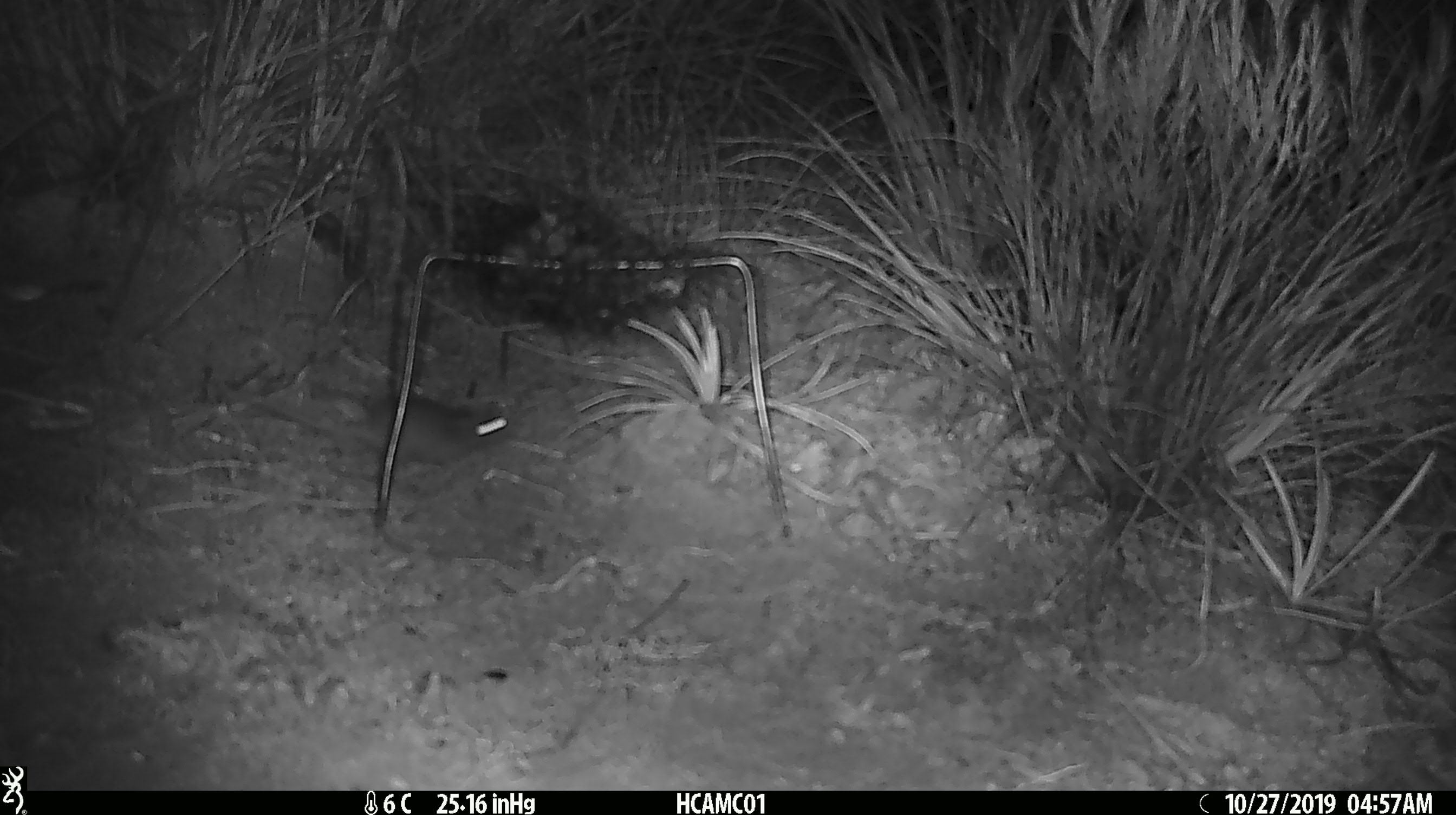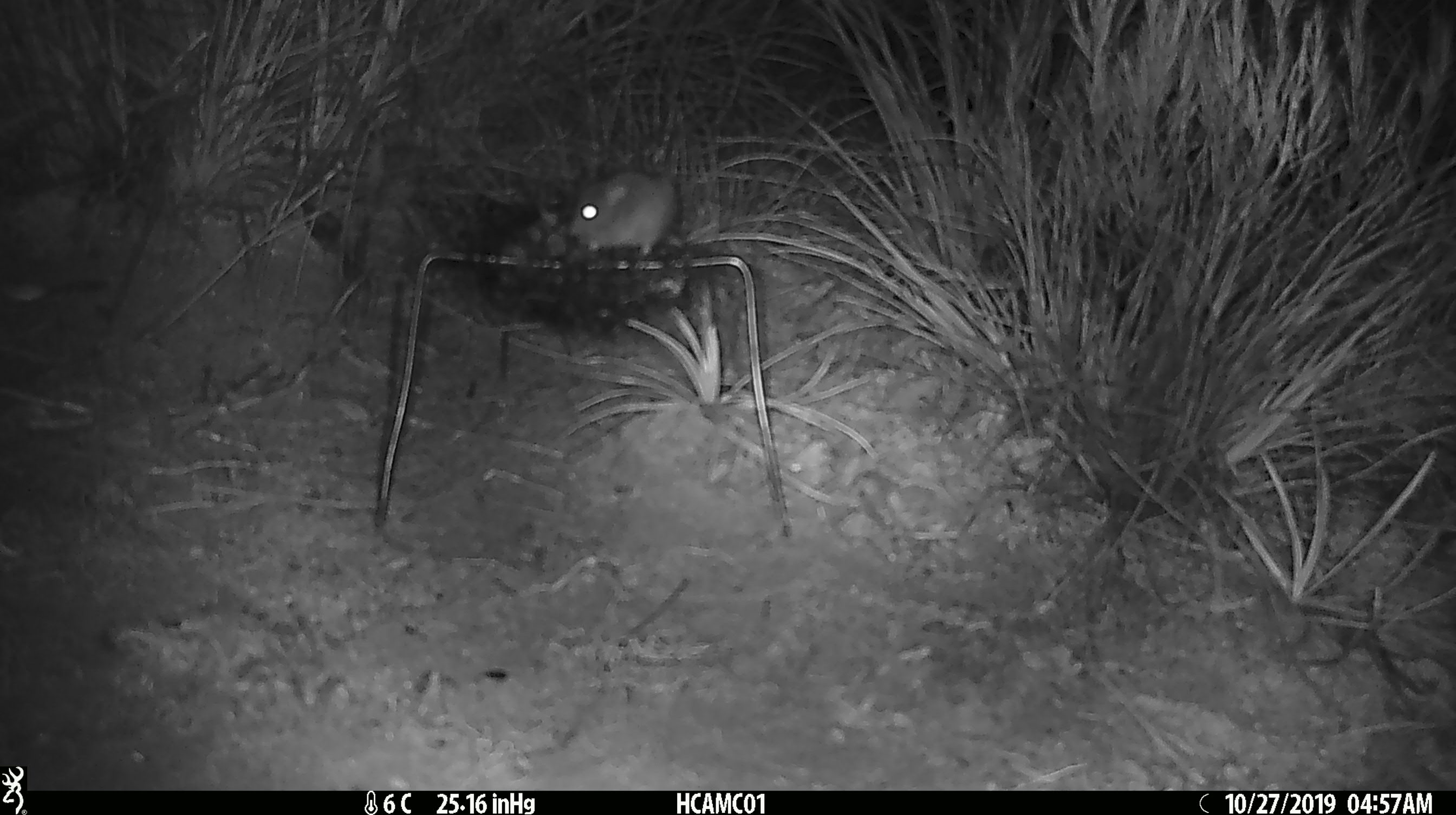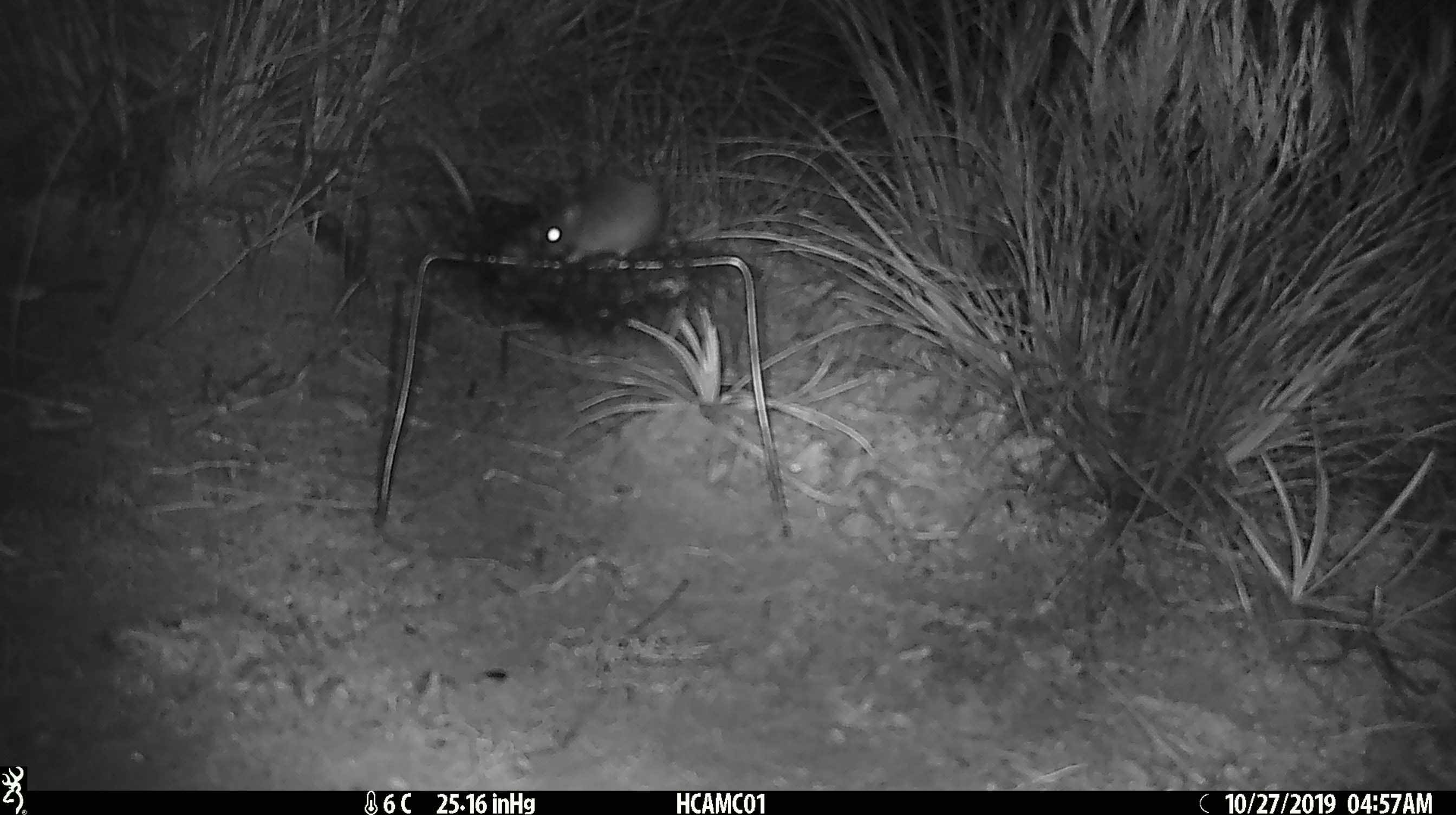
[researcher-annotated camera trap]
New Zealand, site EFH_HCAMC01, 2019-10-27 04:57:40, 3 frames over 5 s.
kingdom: Animalia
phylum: Chordata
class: Mammalia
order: Rodentia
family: Muridae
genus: Mus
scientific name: Mus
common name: mouse